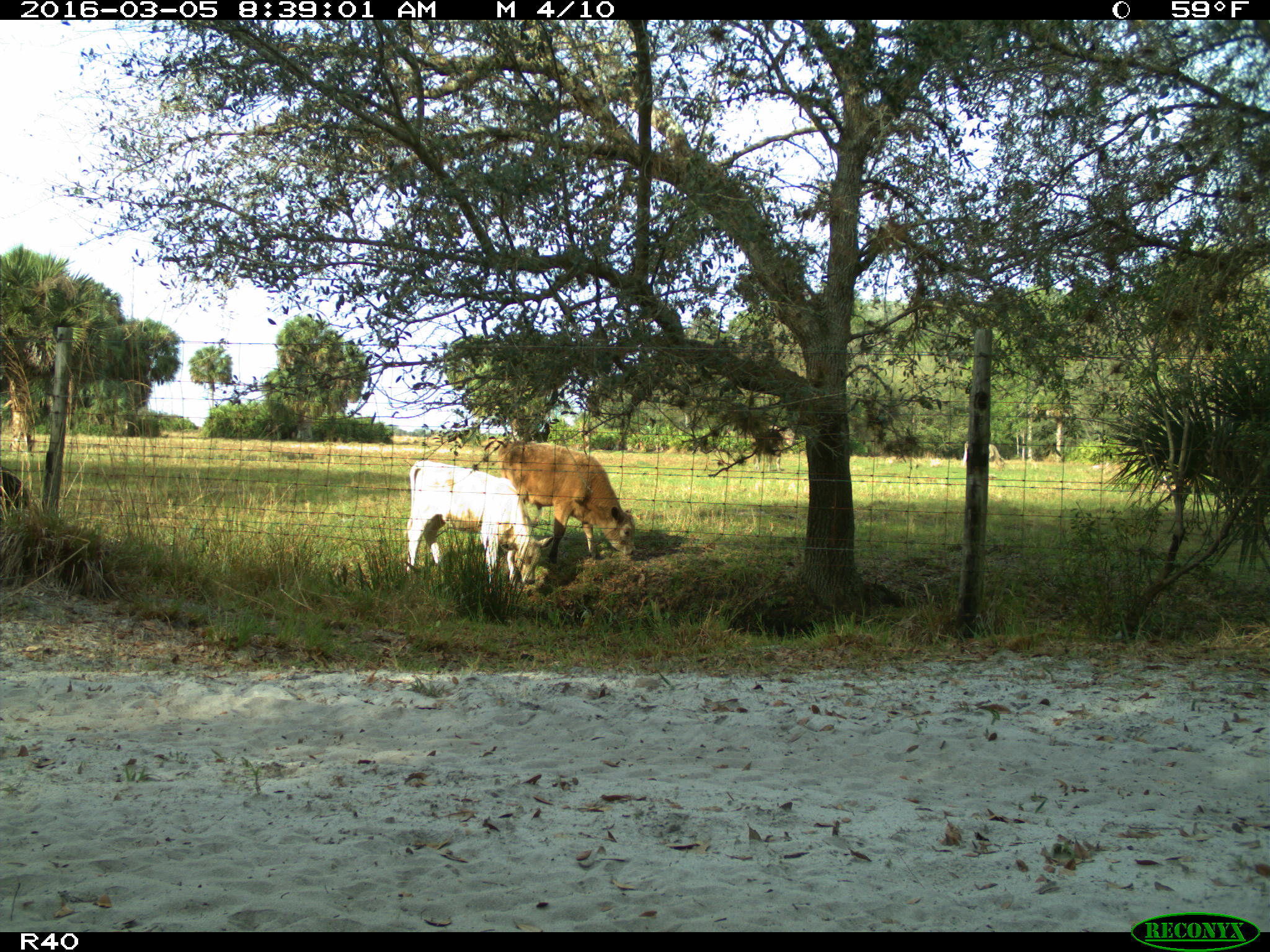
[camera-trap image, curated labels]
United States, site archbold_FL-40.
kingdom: Animalia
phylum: Chordata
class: Mammalia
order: Artiodactyla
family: Bovidae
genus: Bos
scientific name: Bos taurus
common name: domestic cow